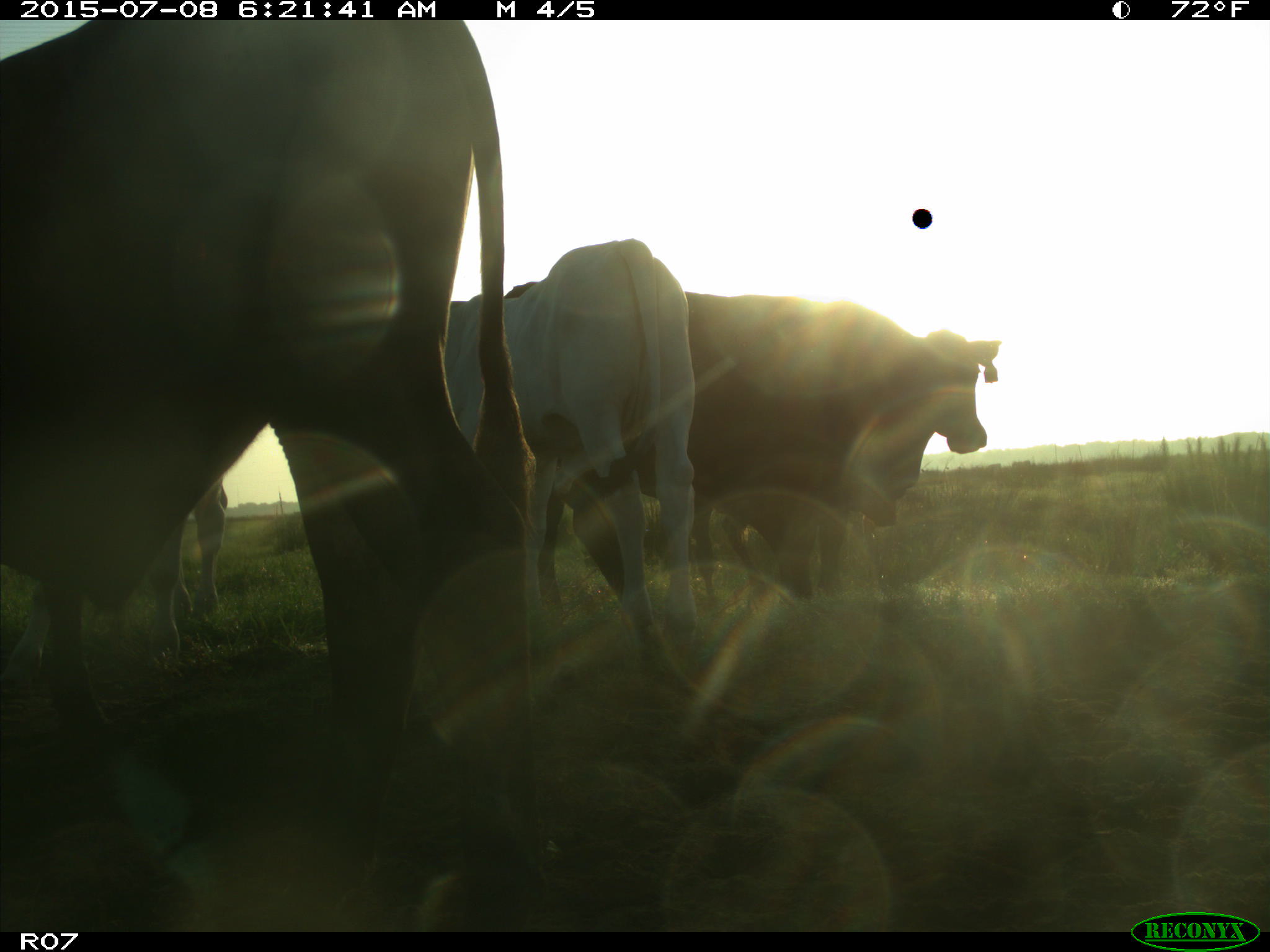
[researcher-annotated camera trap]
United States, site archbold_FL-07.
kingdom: Animalia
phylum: Chordata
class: Mammalia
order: Artiodactyla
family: Bovidae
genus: Bos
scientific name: Bos taurus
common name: domestic cow